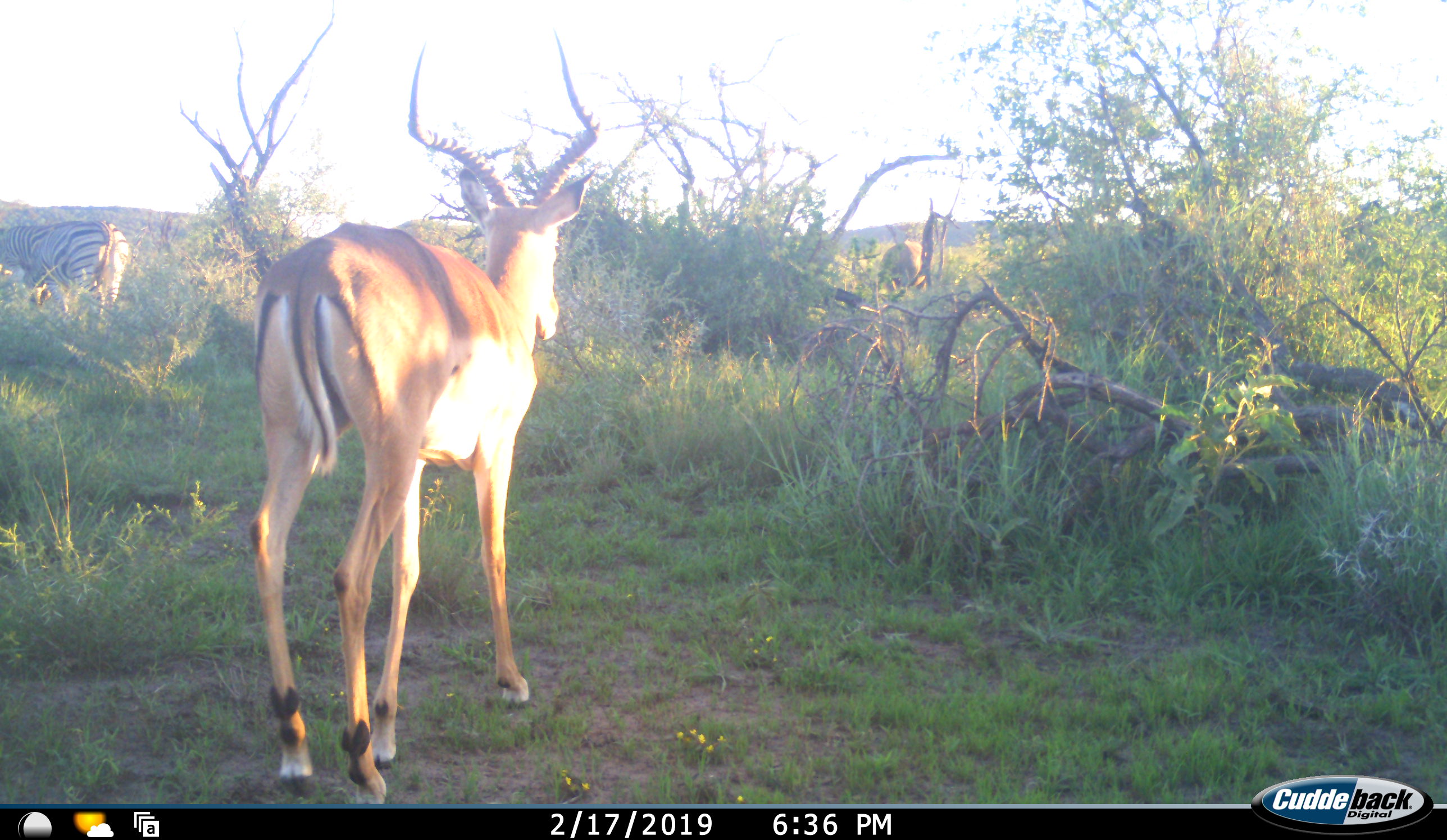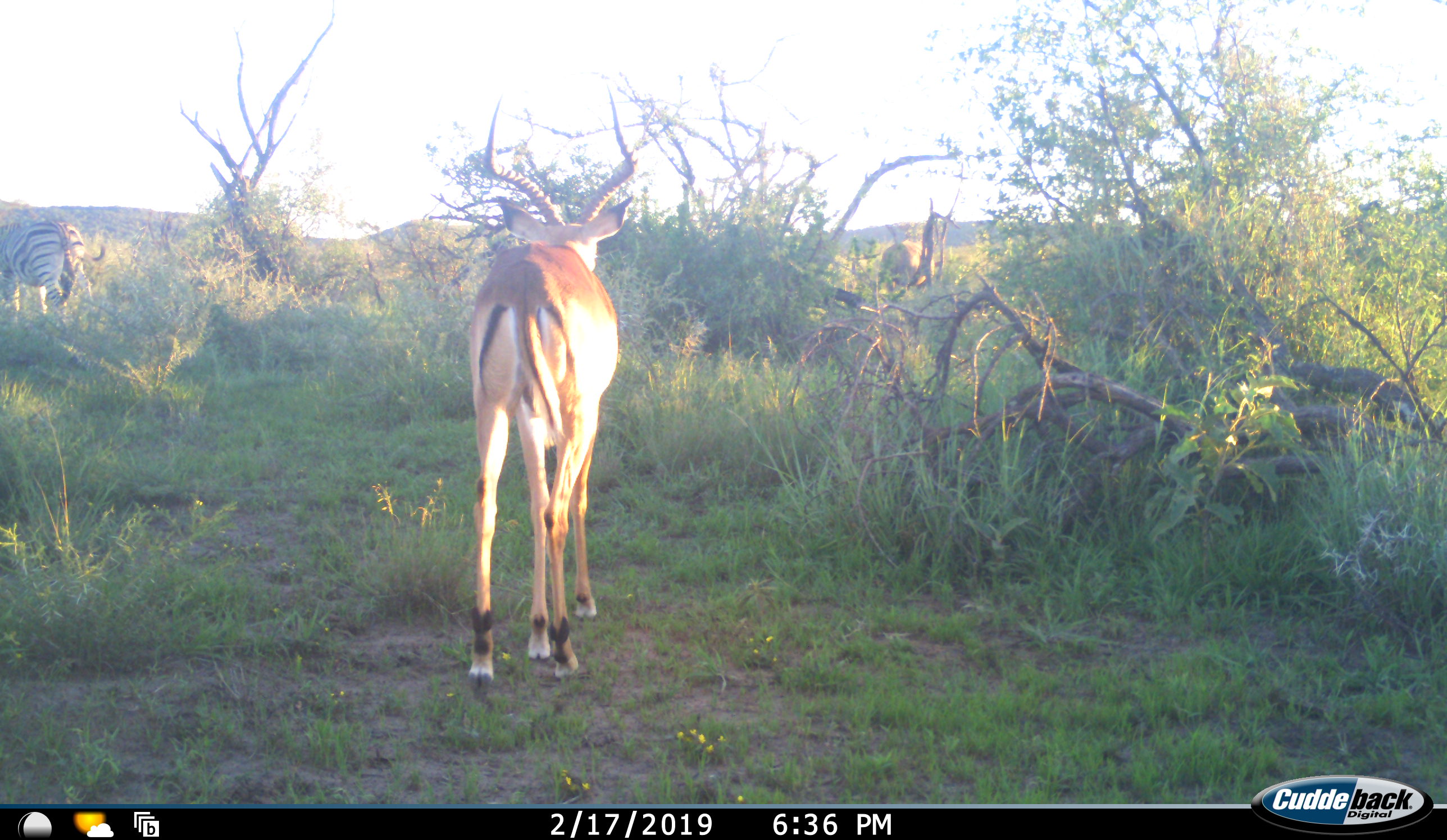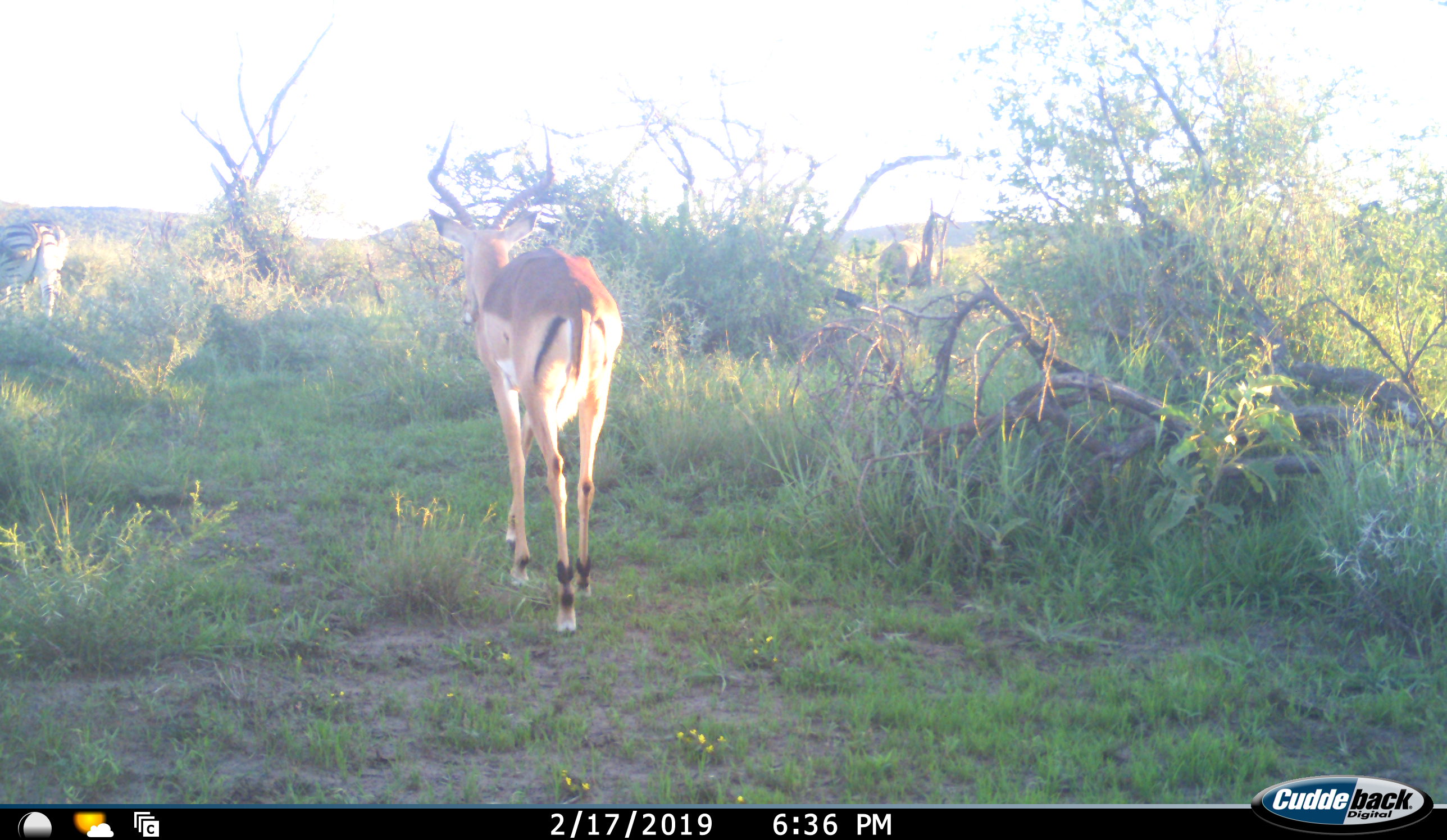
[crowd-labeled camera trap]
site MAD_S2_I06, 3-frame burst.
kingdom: Animalia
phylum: Chordata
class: Mammalia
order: Artiodactyla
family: Bovidae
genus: Aepyceros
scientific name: Aepyceros melampus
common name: impala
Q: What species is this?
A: Impala (Aepyceros melampus).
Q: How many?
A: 1.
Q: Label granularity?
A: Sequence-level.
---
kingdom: Animalia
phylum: Chordata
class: Mammalia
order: Perissodactyla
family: Equidae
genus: Equus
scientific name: Equus quagga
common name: plains zebra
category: zebraplains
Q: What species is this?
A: Zebraplains (plains zebra) (Equus quagga).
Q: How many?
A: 1.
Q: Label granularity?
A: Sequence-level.